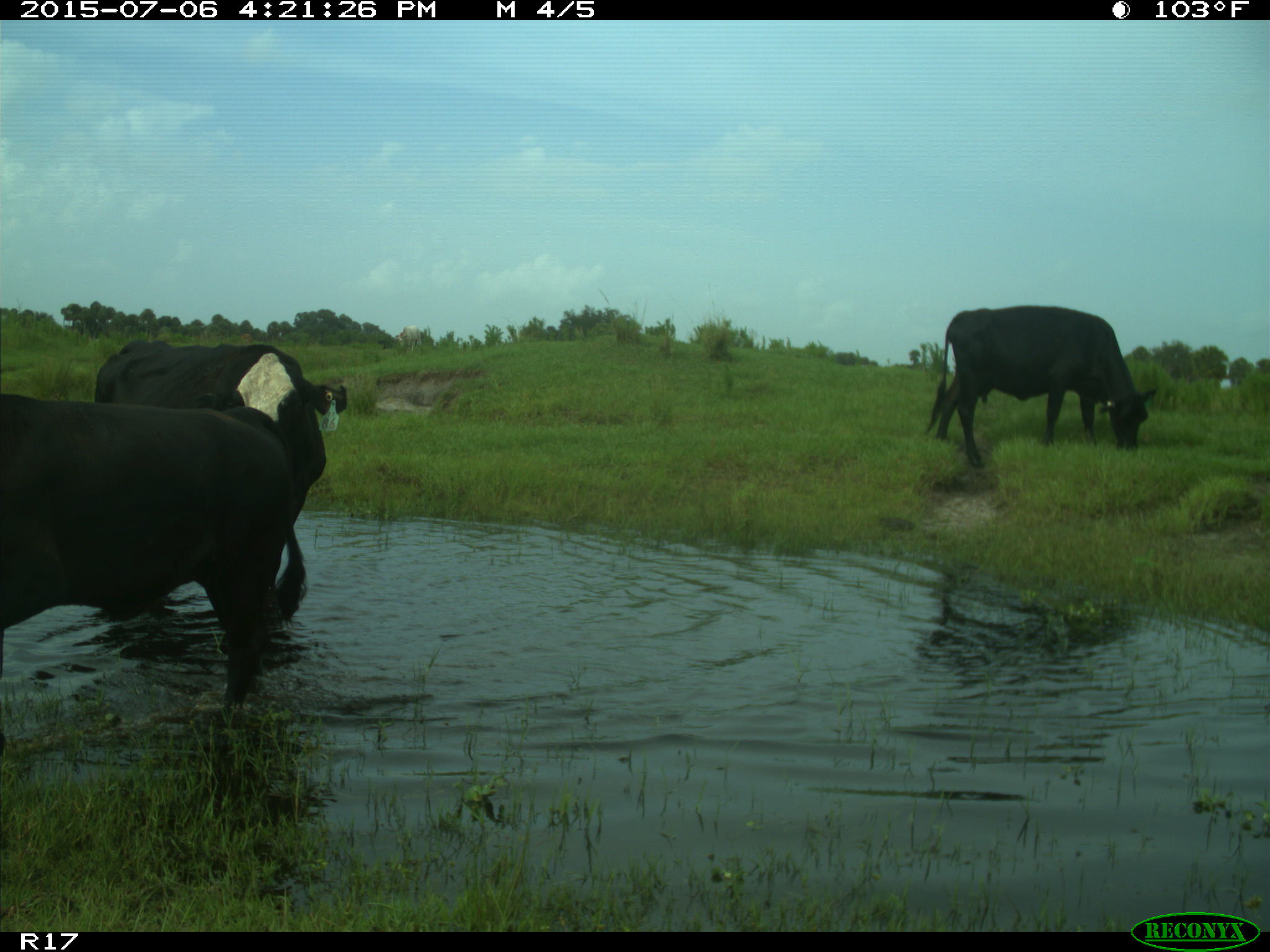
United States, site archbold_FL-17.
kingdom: Animalia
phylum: Chordata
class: Mammalia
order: Artiodactyla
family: Bovidae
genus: Bos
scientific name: Bos taurus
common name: domestic cow